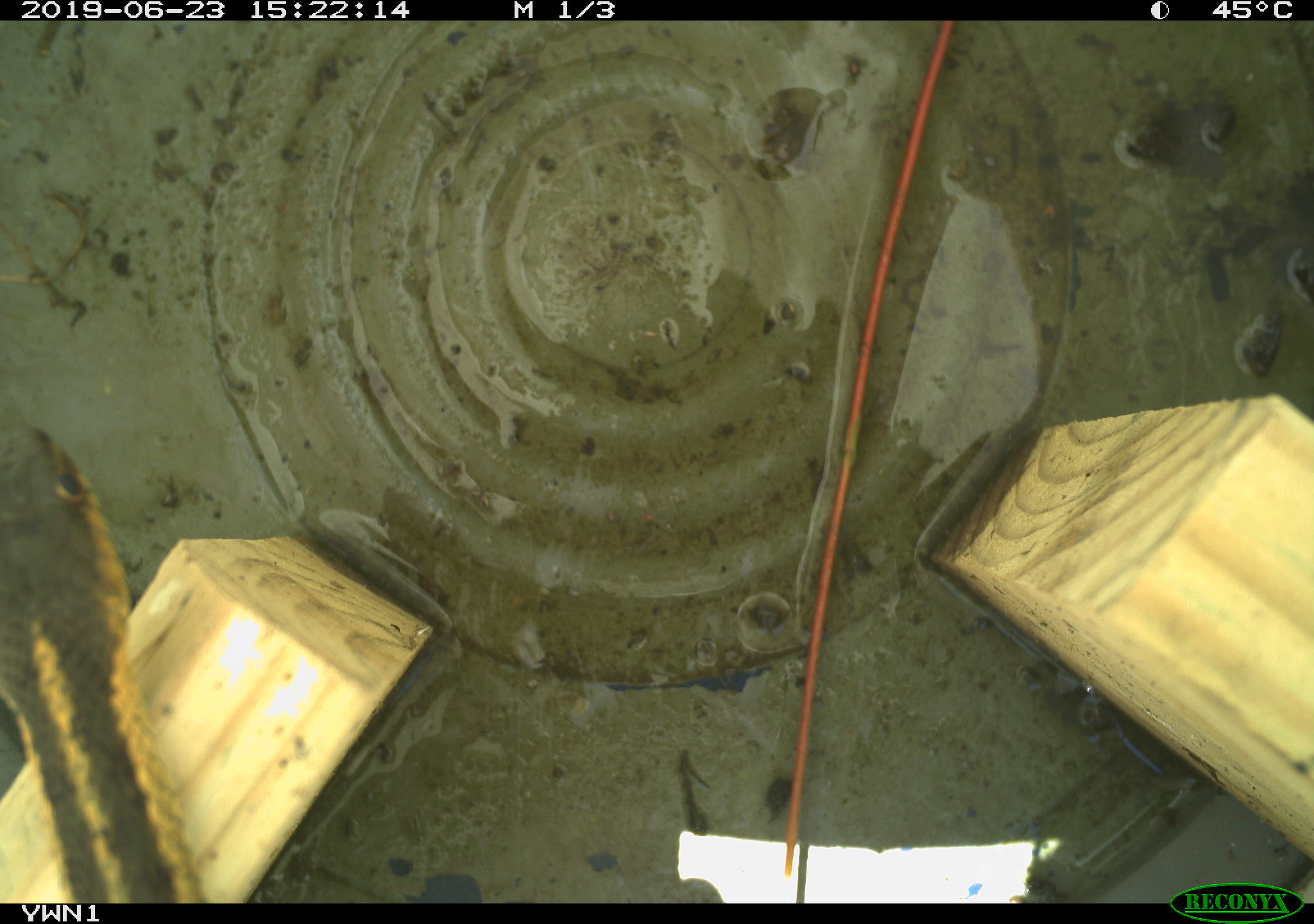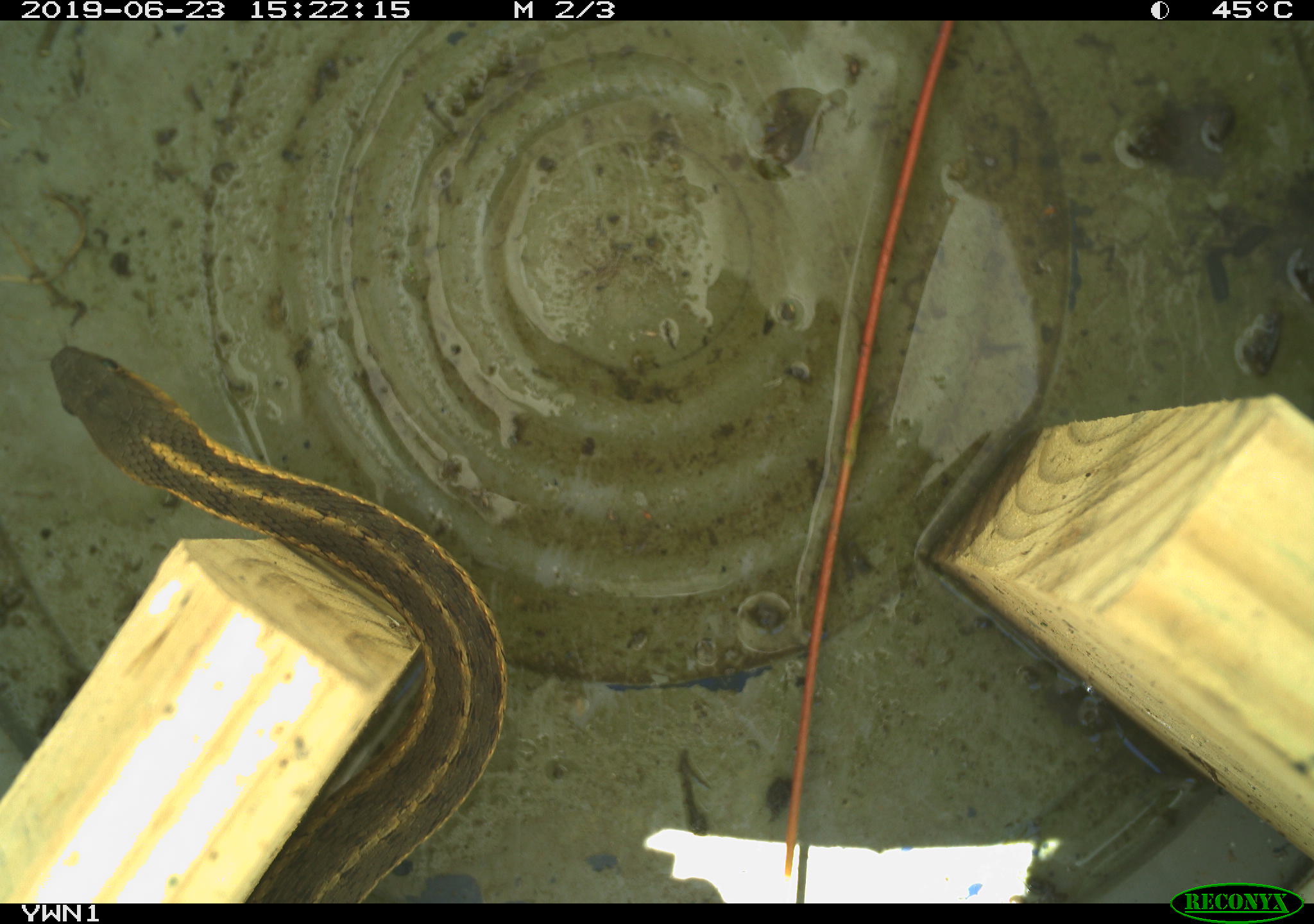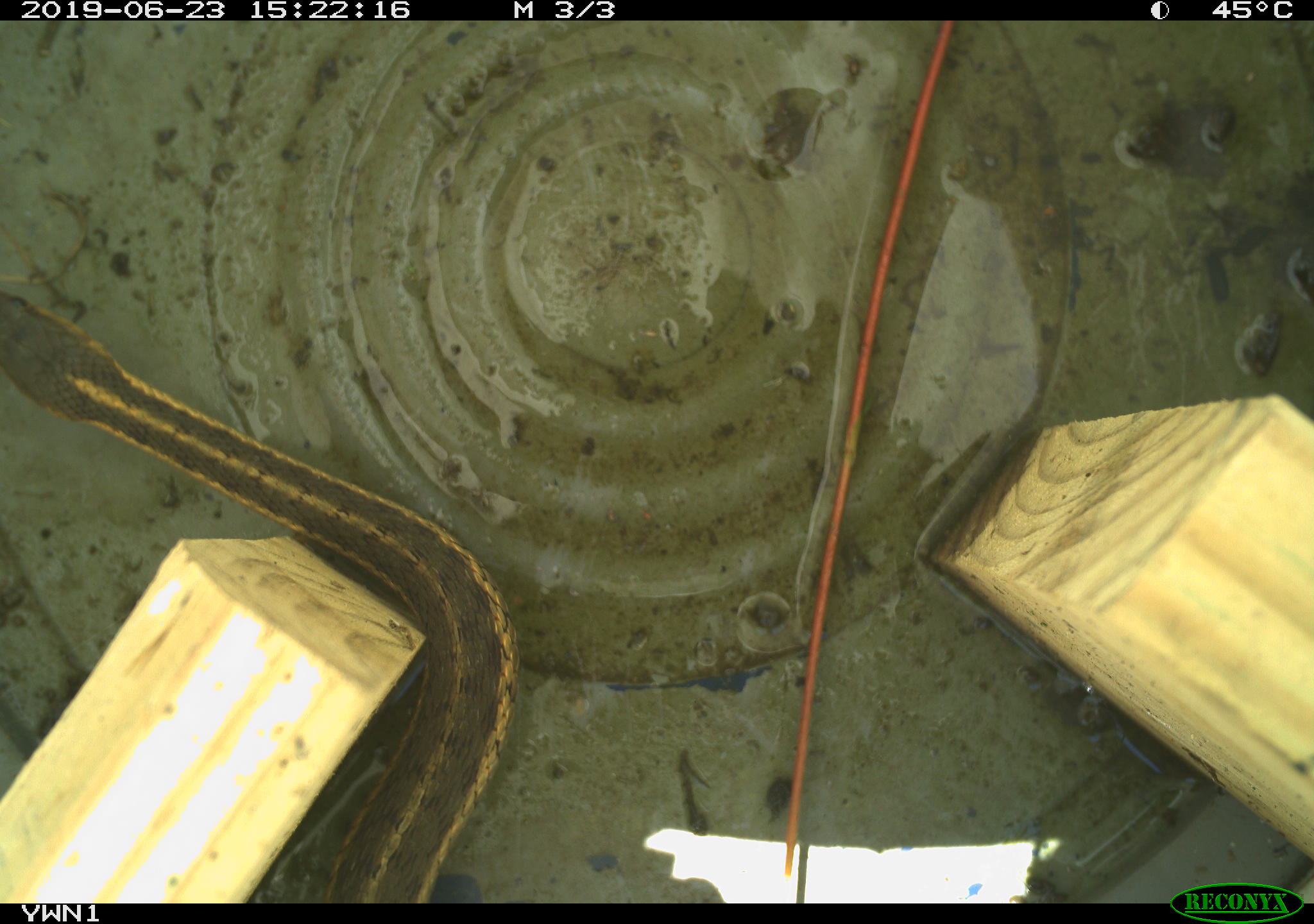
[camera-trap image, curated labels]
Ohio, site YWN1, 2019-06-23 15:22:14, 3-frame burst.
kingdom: Animalia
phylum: Chordata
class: Reptilia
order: Squamata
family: Colubridae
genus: Thamnophis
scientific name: Thamnophis sirtalis sirtalis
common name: eastern gartersnake